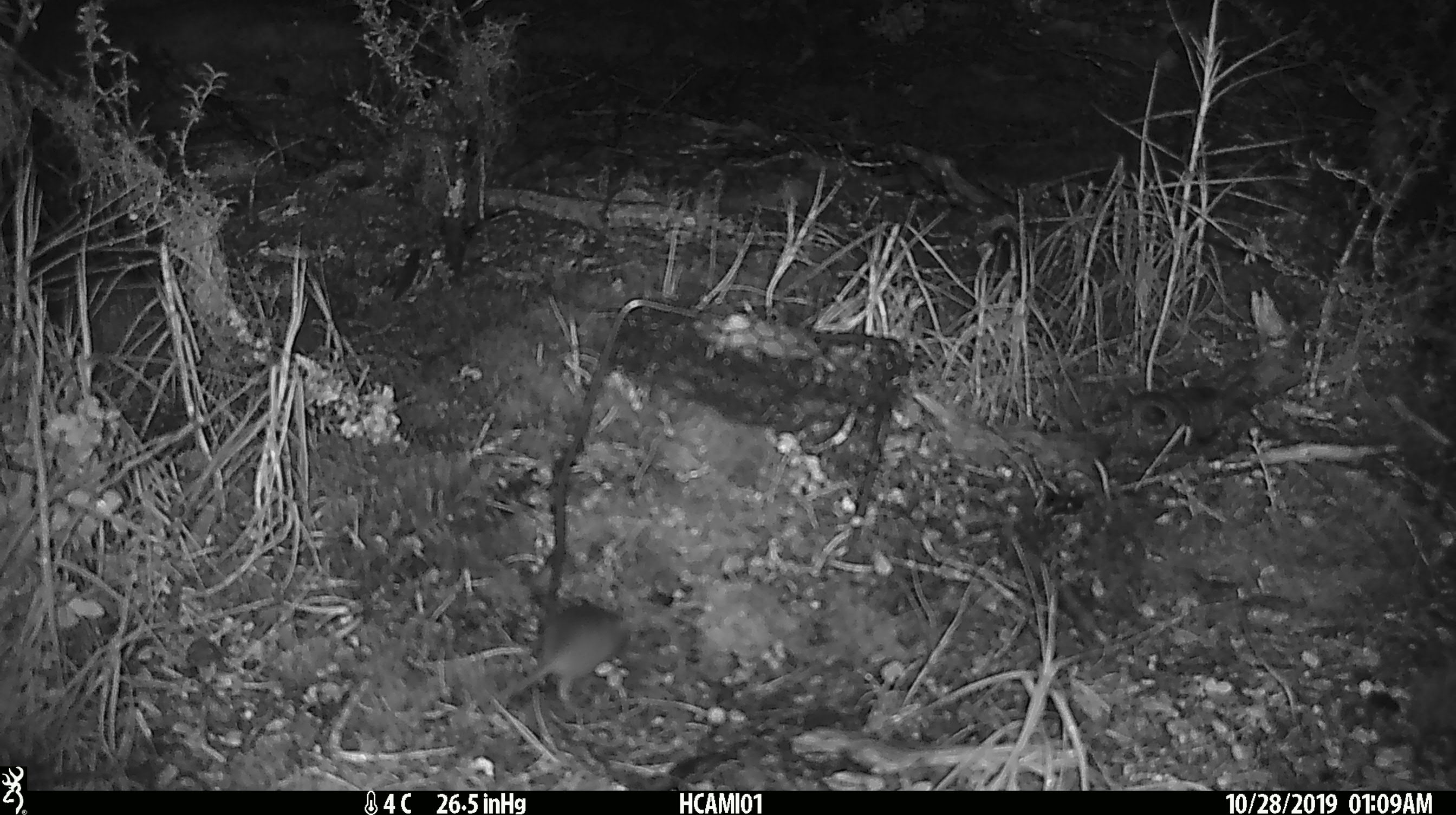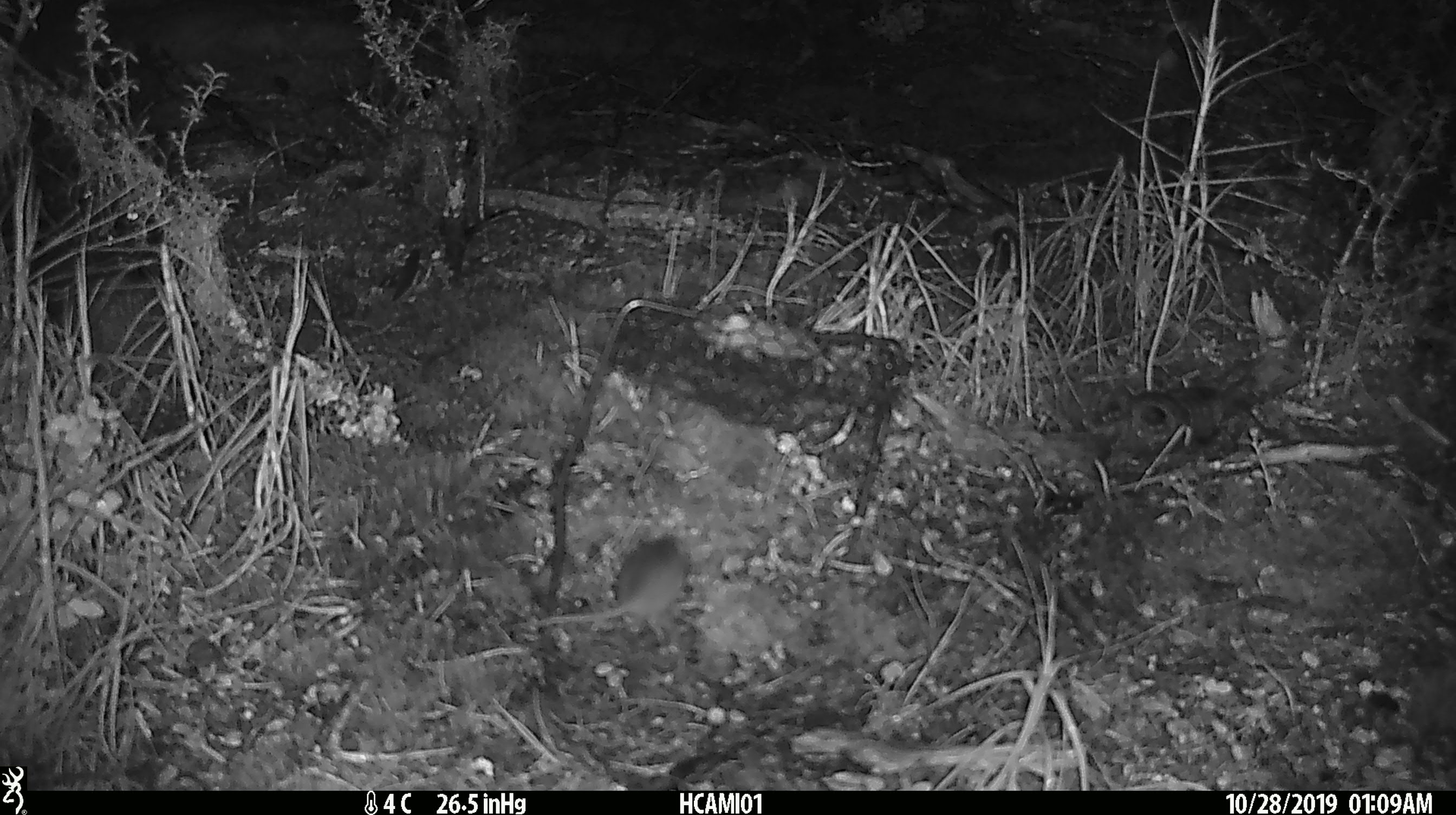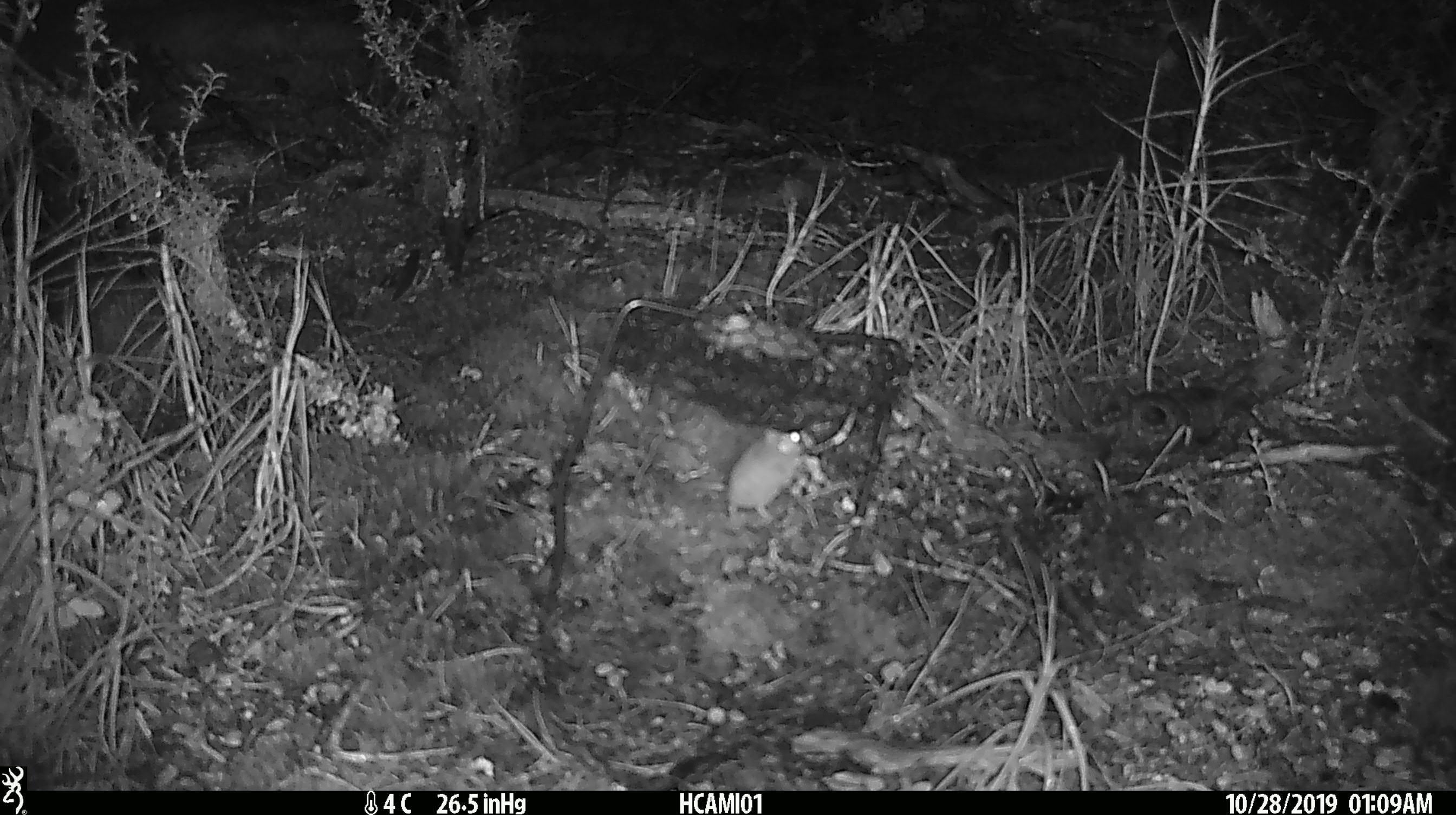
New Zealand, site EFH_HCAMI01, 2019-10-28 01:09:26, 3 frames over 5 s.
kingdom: Animalia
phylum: Chordata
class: Mammalia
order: Rodentia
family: Muridae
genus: Mus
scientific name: Mus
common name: mouse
Mouse (Mus).